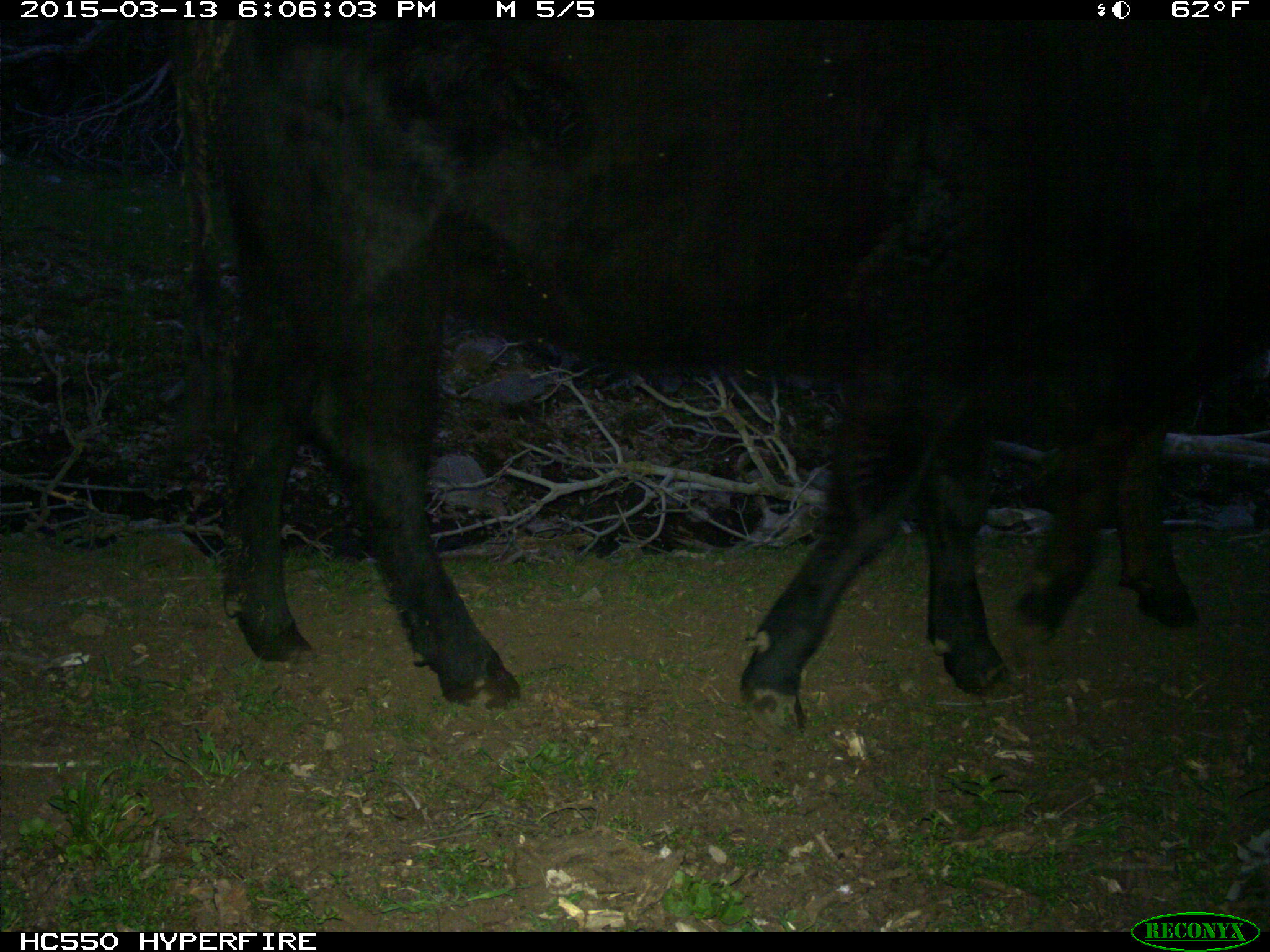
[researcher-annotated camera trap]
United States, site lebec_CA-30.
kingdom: Animalia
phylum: Chordata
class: Mammalia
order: Artiodactyla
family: Bovidae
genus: Bos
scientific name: Bos taurus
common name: domestic cow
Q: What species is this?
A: Bos taurus (domestic cow).